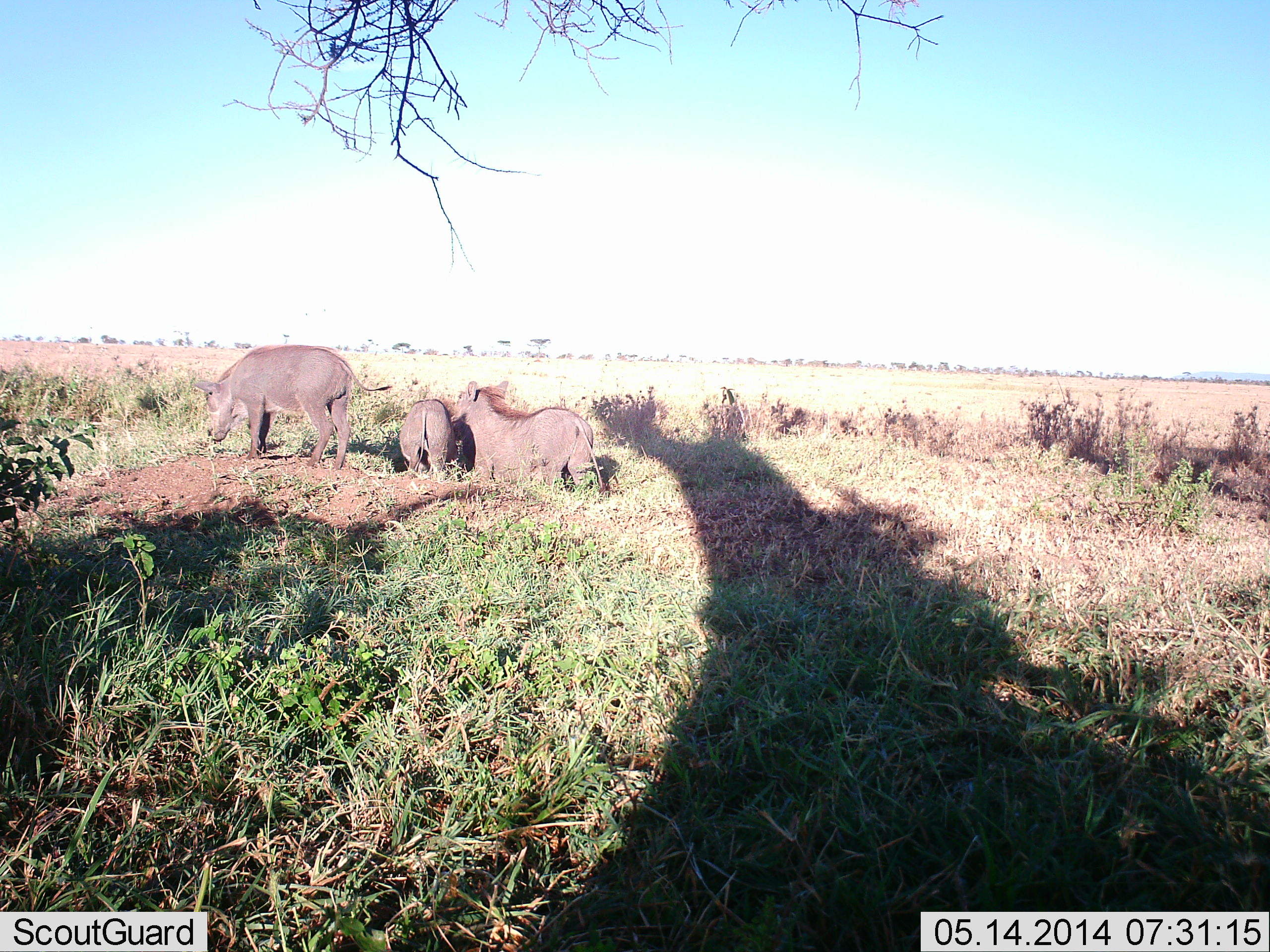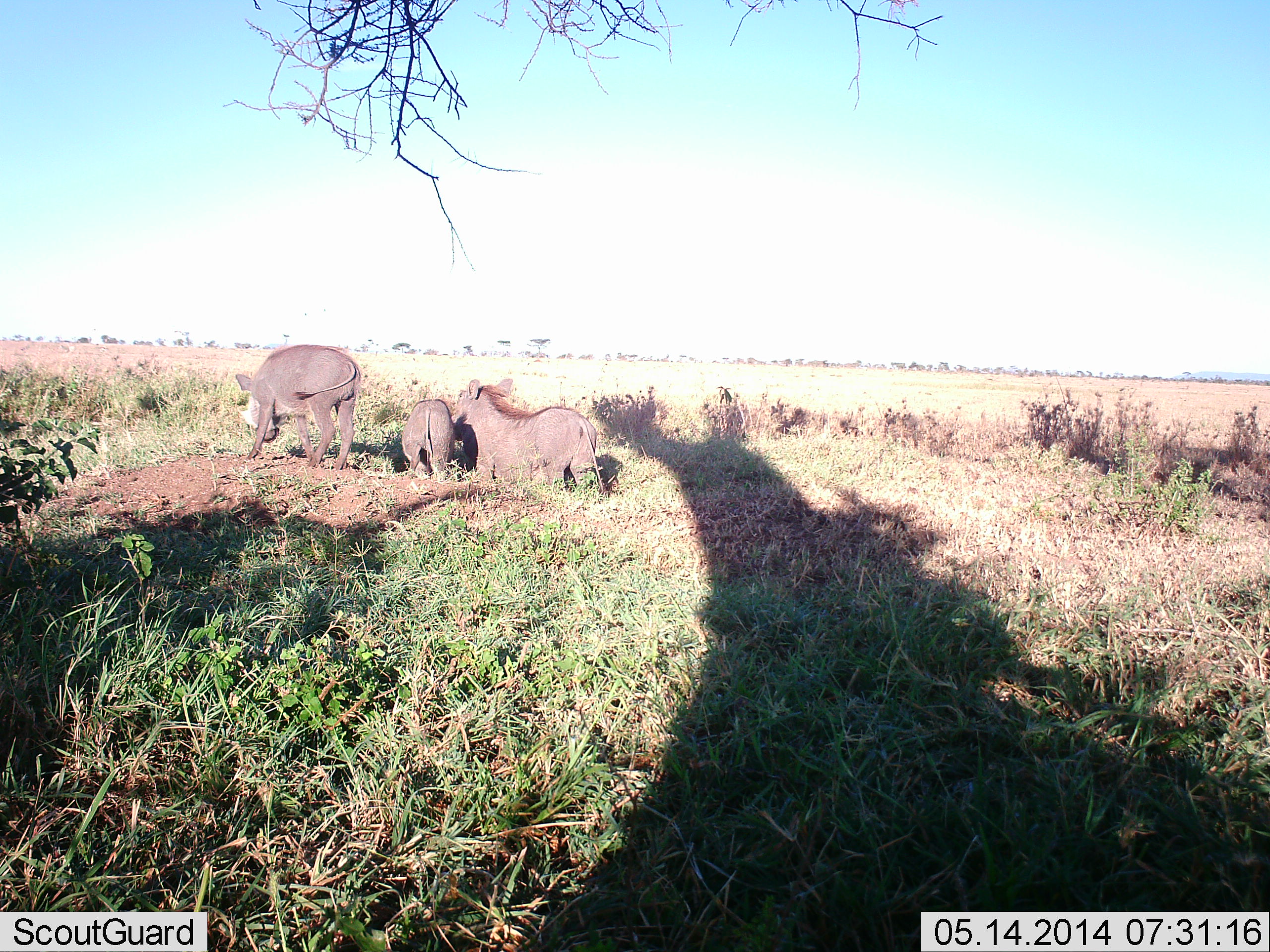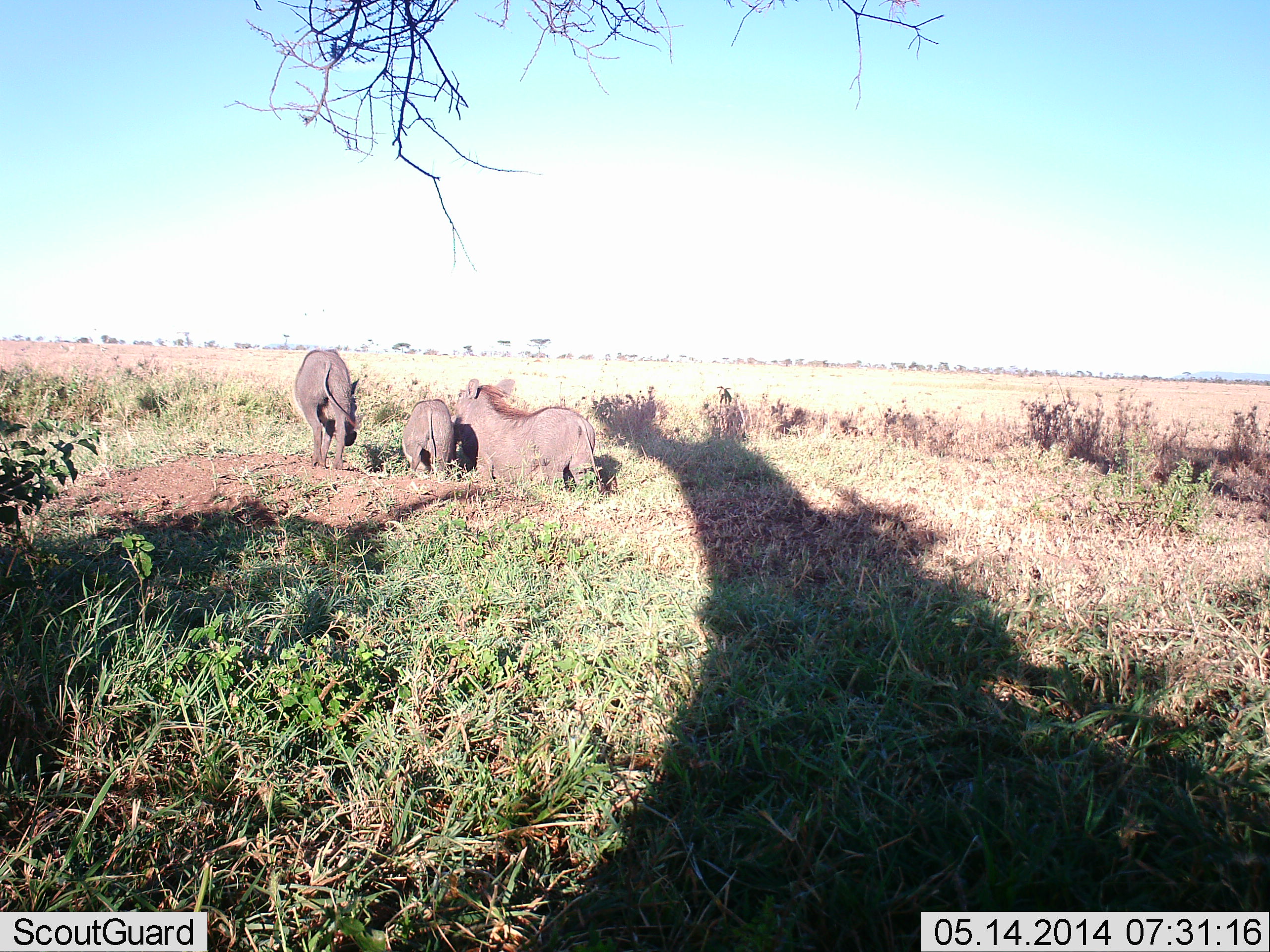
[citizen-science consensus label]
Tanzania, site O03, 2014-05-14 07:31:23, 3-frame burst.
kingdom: Animalia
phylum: Chordata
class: Mammalia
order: Artiodactyla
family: Suidae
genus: Phacochoerus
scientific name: Phacochoerus africanus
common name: warthog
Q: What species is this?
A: Warthog (Phacochoerus africanus).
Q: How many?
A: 3.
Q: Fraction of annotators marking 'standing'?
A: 63%.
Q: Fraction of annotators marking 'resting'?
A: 10%.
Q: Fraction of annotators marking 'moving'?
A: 42%.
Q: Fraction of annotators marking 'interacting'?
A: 20%.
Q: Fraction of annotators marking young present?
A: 29%.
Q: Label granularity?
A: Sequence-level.